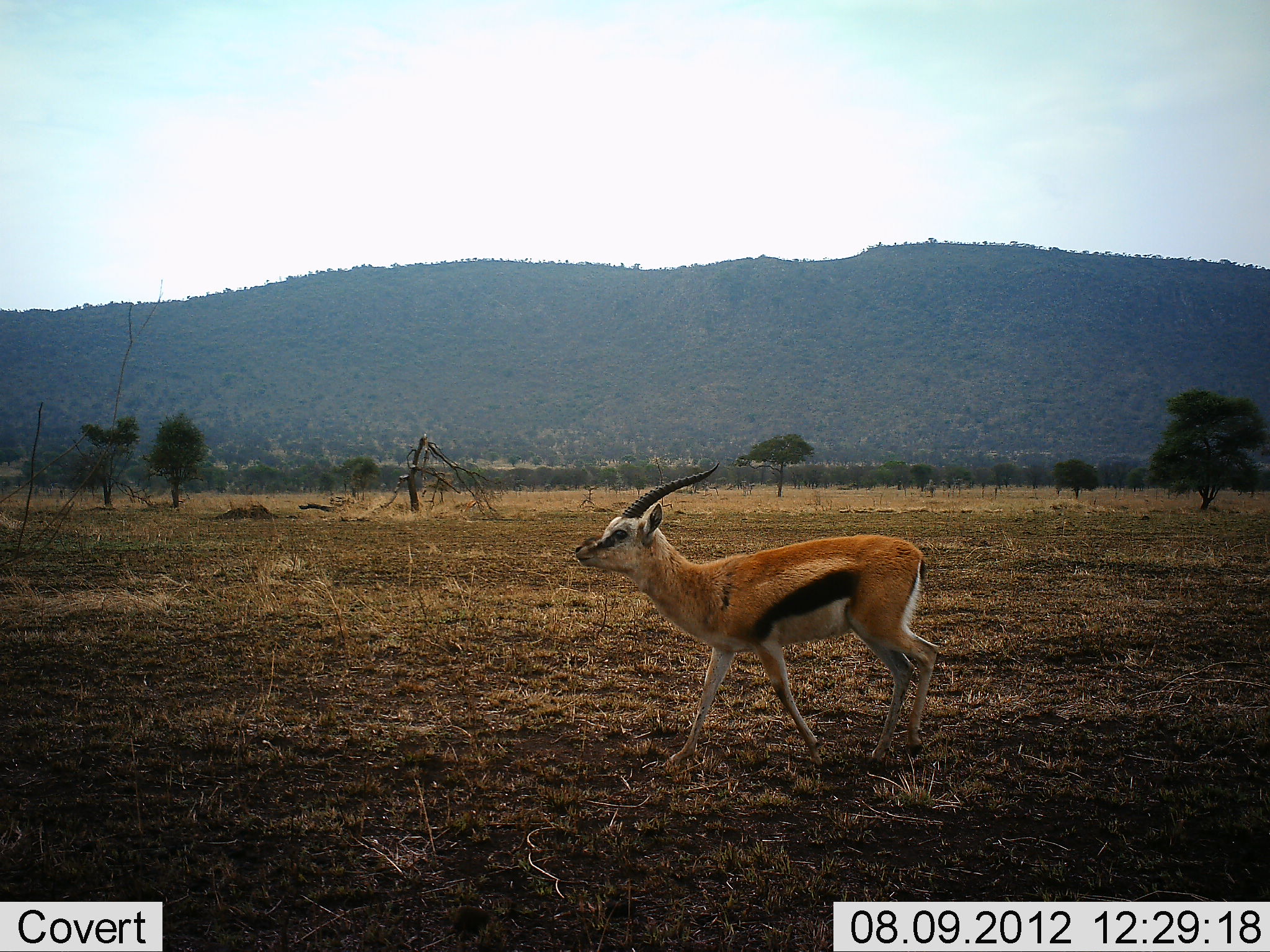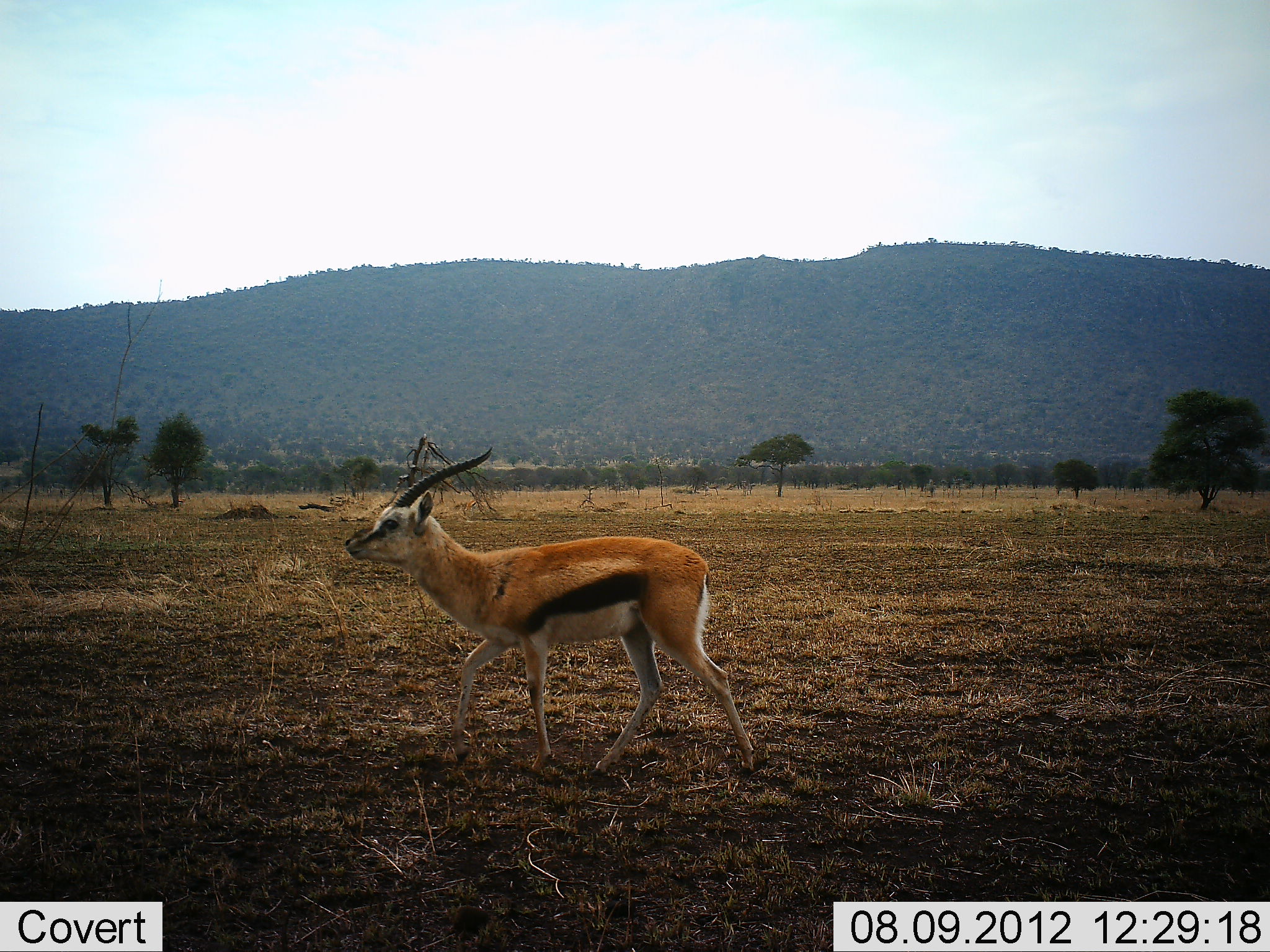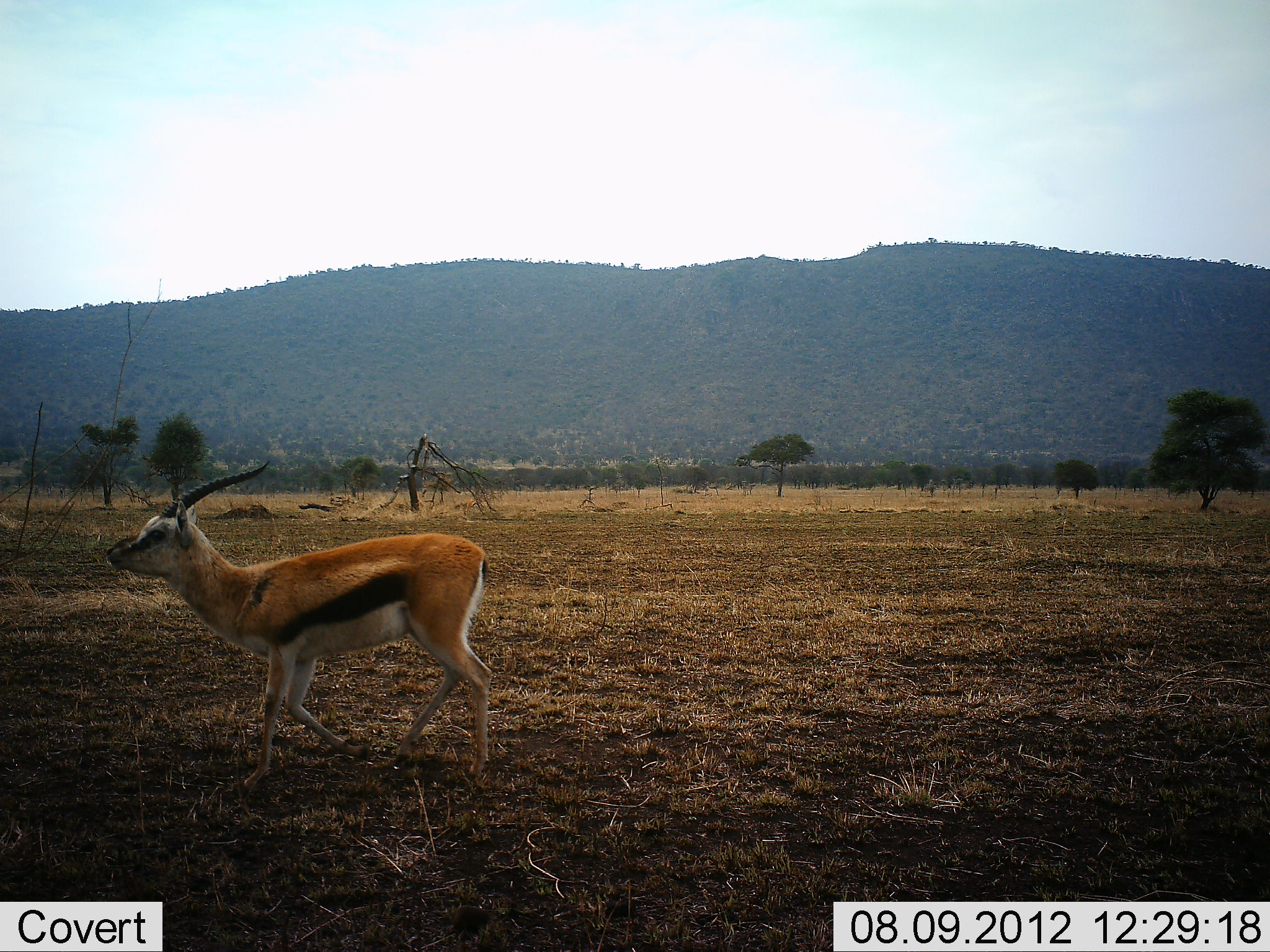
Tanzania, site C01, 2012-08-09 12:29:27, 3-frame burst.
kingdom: Animalia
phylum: Chordata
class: Mammalia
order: Artiodactyla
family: Bovidae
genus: Eudorcas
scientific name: Eudorcas thomsonii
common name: thomson's gazelle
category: gazellethomsons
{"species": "gazellethomsons (thomson's gazelle) (Eudorcas thomsonii)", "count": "1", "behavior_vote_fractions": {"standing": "0%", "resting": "0%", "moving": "100%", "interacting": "0%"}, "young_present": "0%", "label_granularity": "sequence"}